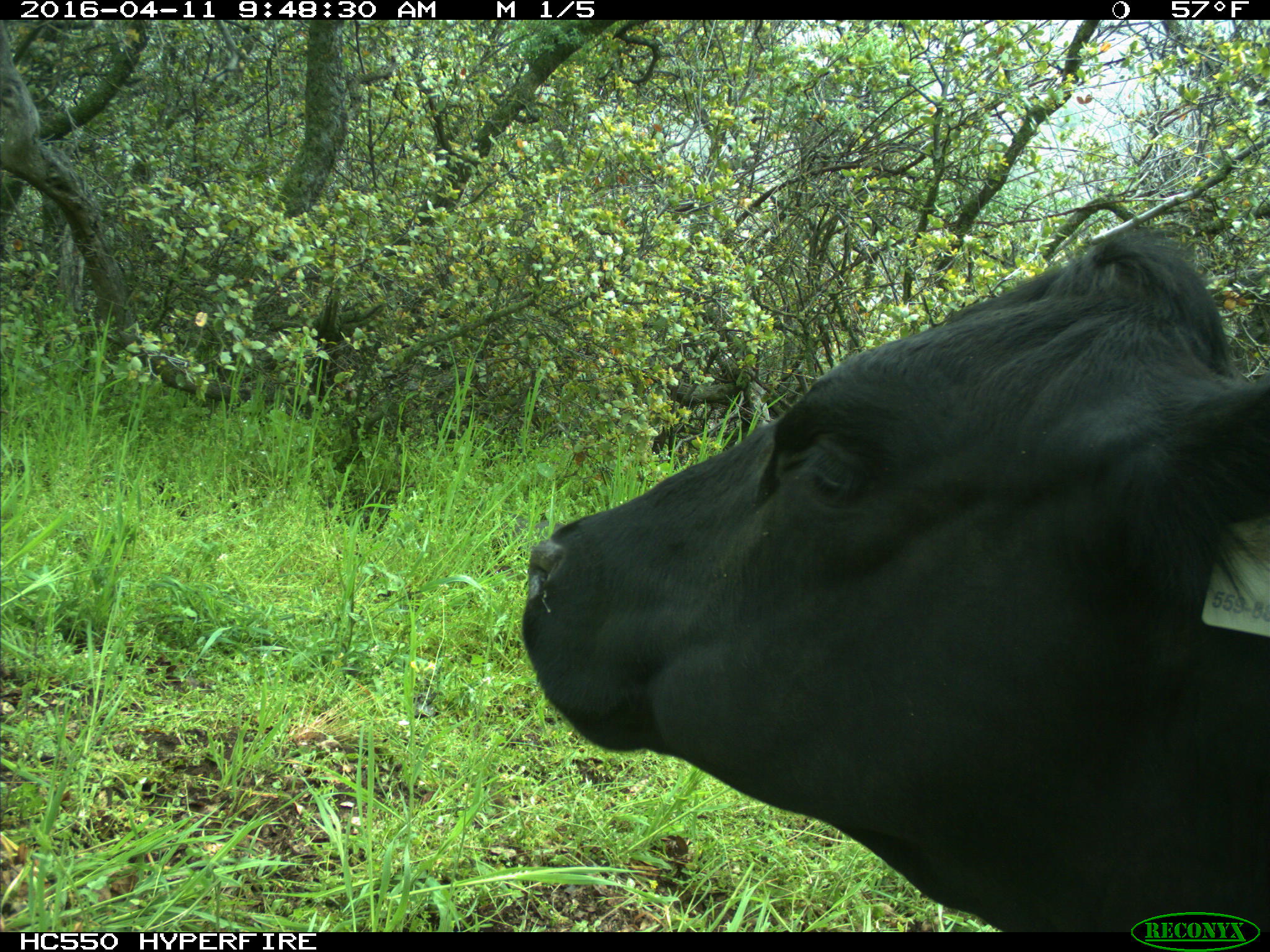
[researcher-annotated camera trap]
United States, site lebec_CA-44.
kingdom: Animalia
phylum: Chordata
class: Mammalia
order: Artiodactyla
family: Bovidae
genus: Bos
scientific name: Bos taurus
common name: domestic cow